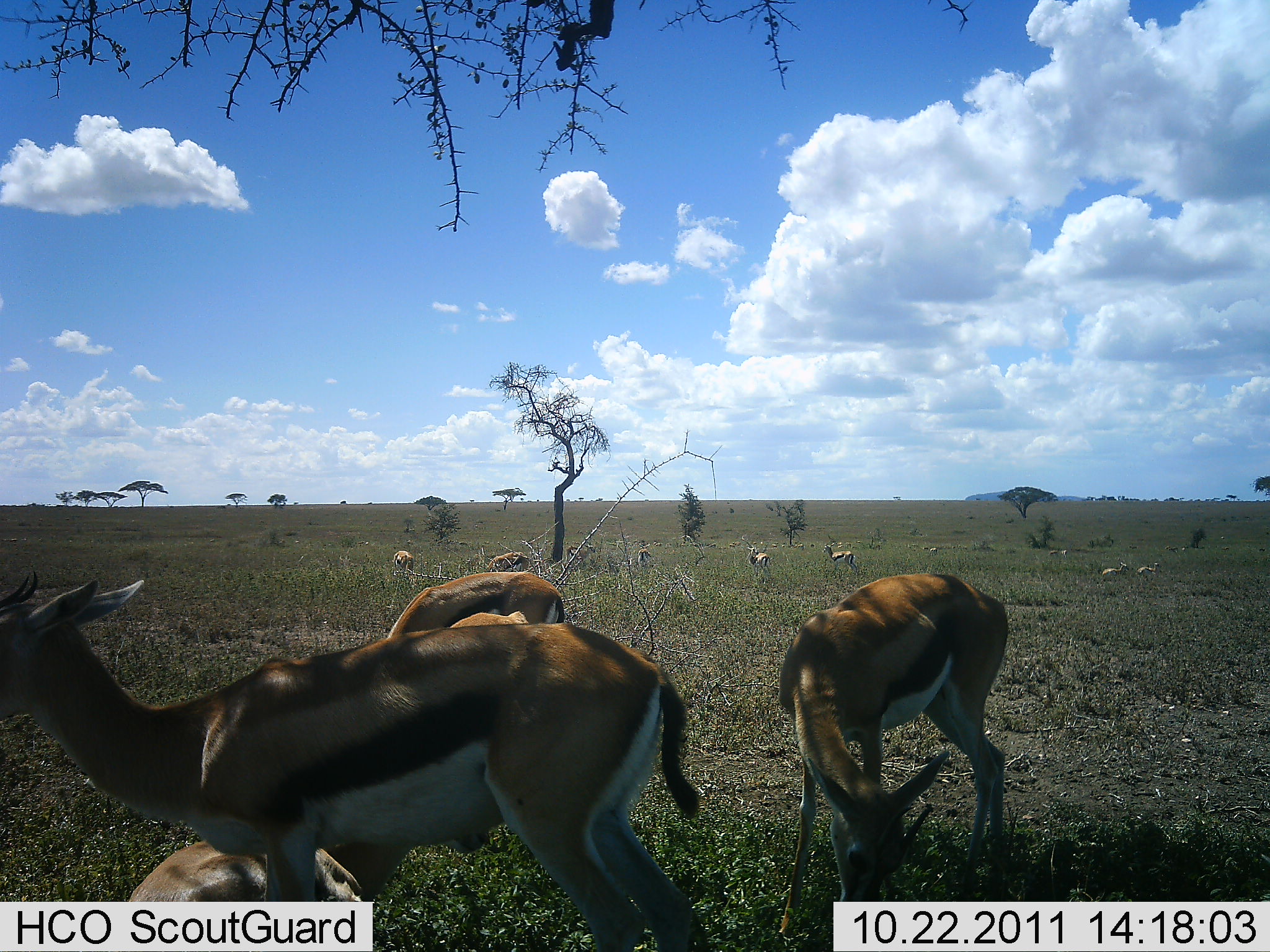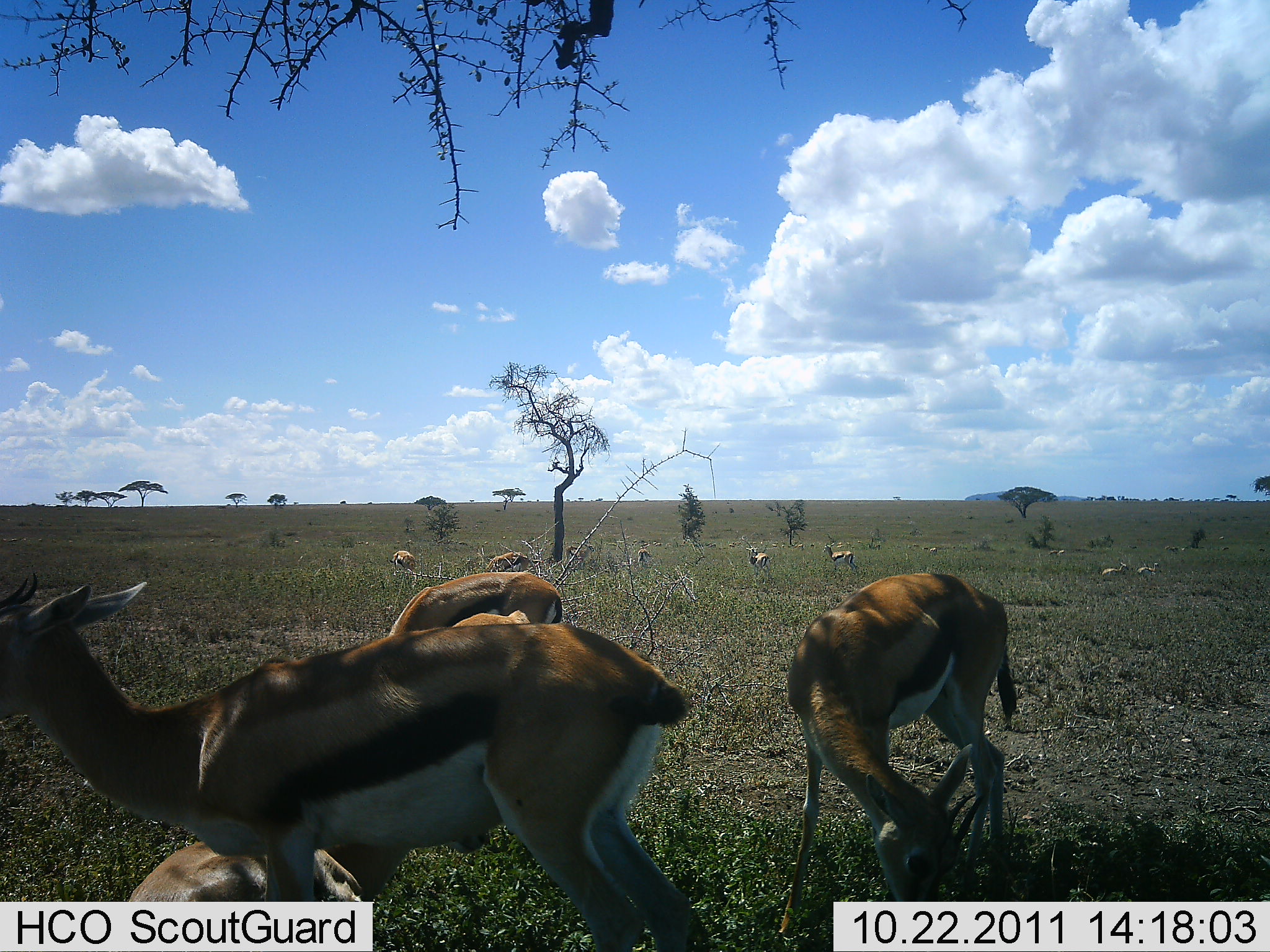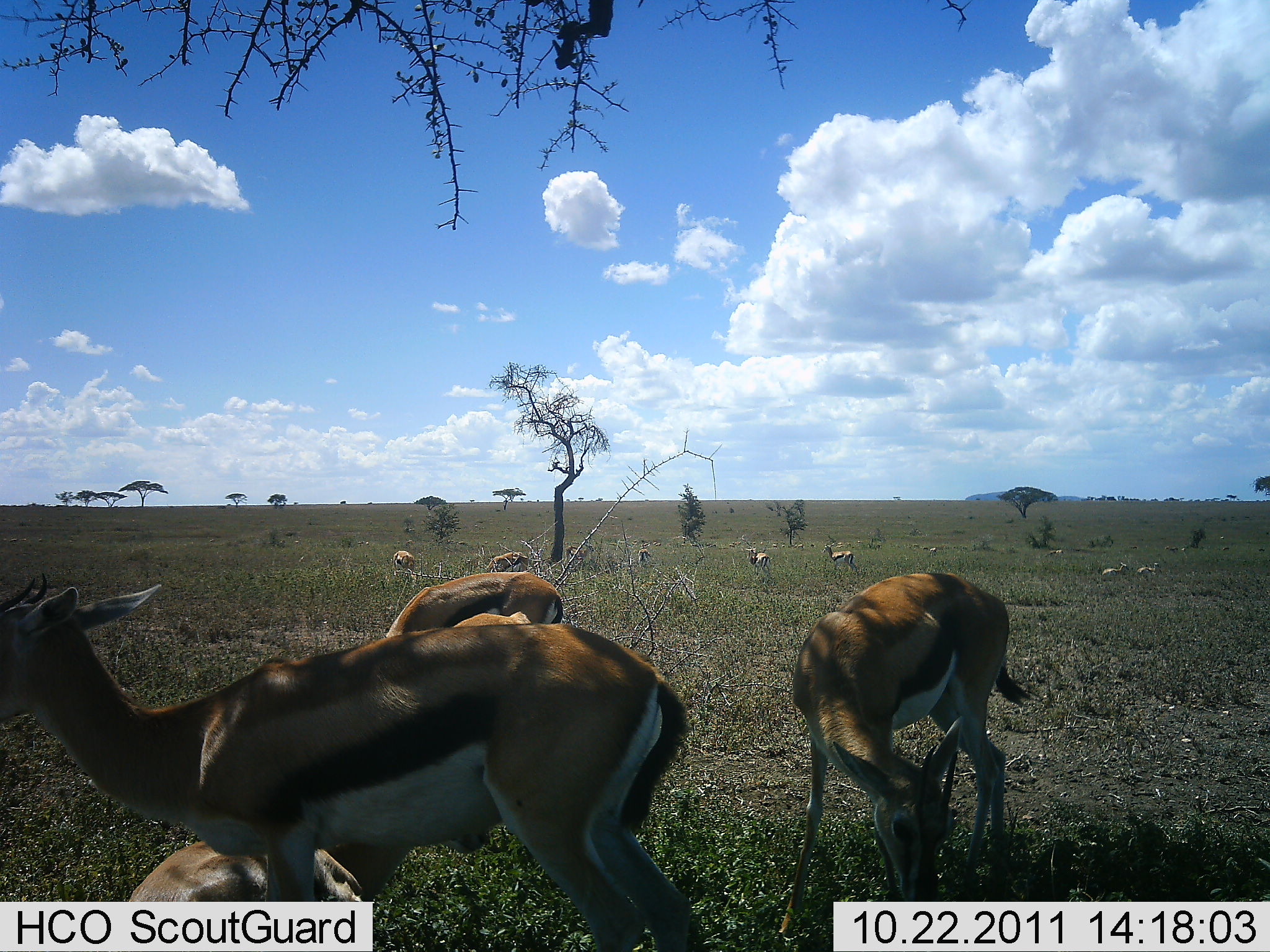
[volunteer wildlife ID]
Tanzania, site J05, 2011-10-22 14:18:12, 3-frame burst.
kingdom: Animalia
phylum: Chordata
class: Mammalia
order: Artiodactyla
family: Bovidae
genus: Eudorcas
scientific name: Eudorcas thomsonii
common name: thomson's gazelle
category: gazellethomsons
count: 11-50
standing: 85%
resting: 69%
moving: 15%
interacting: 8%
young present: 0%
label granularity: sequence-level